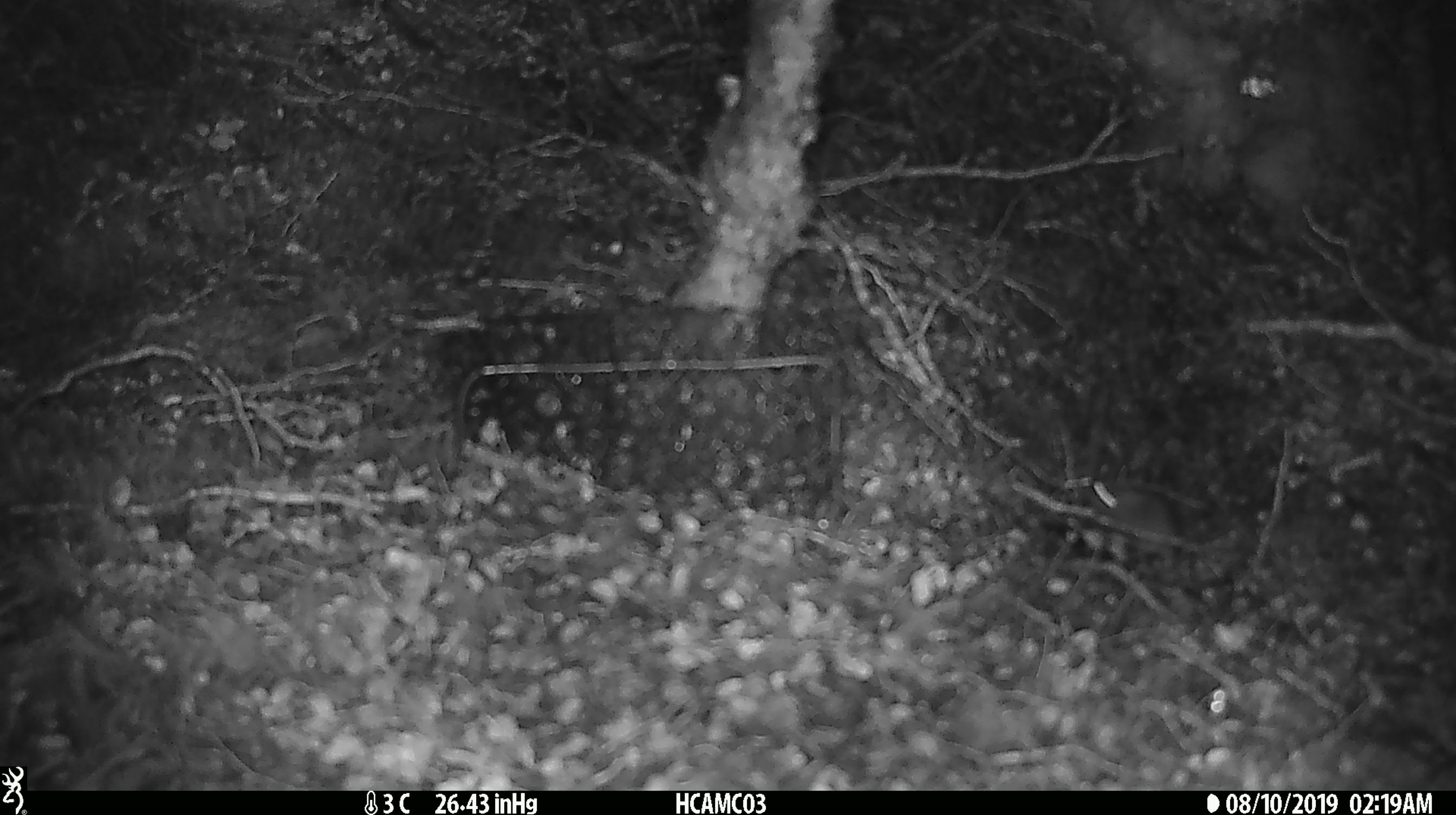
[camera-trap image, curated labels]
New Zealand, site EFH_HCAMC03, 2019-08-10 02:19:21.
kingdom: Animalia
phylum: Chordata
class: Mammalia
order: Rodentia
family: Muridae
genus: Mus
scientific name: Mus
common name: mouse